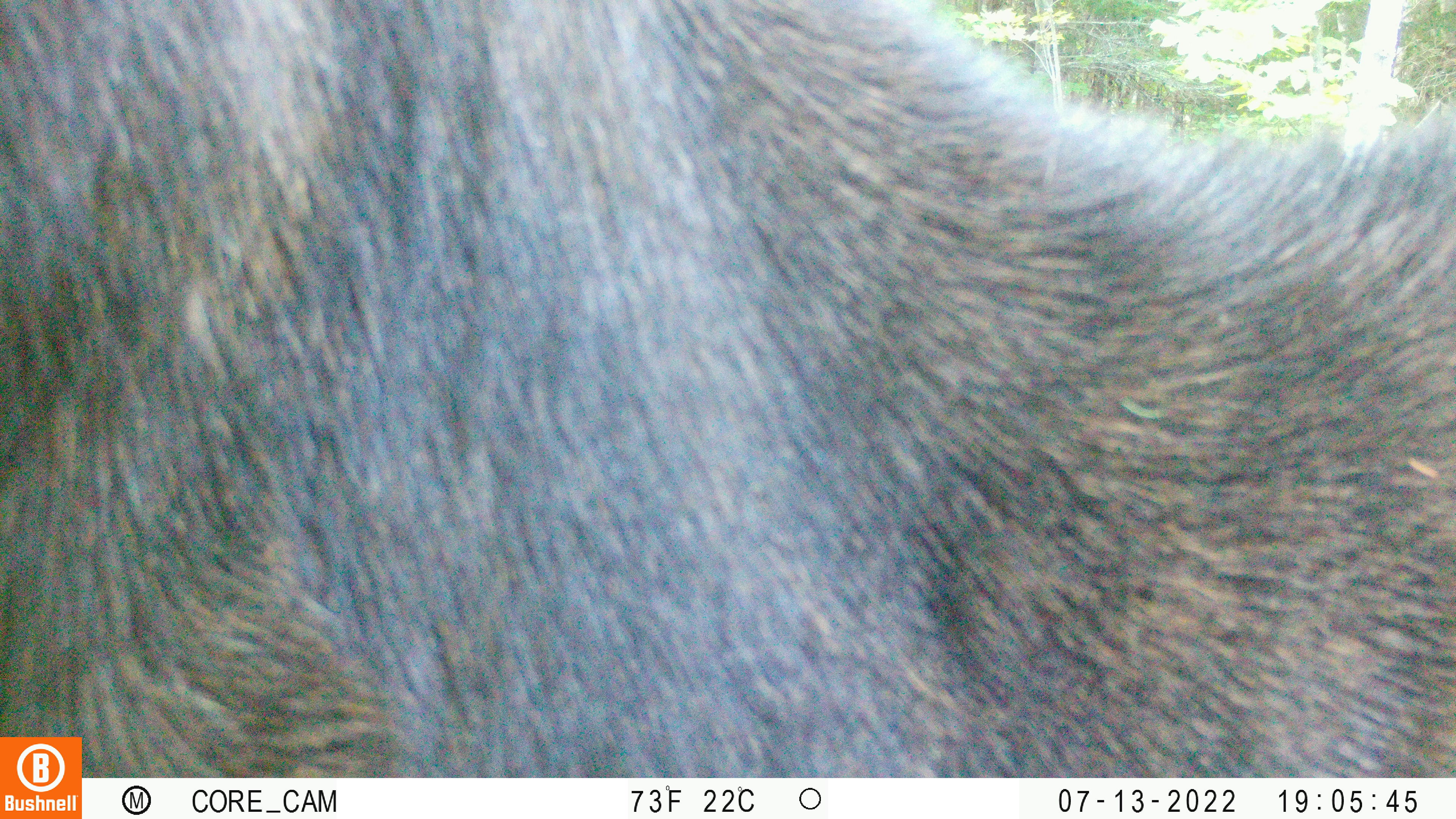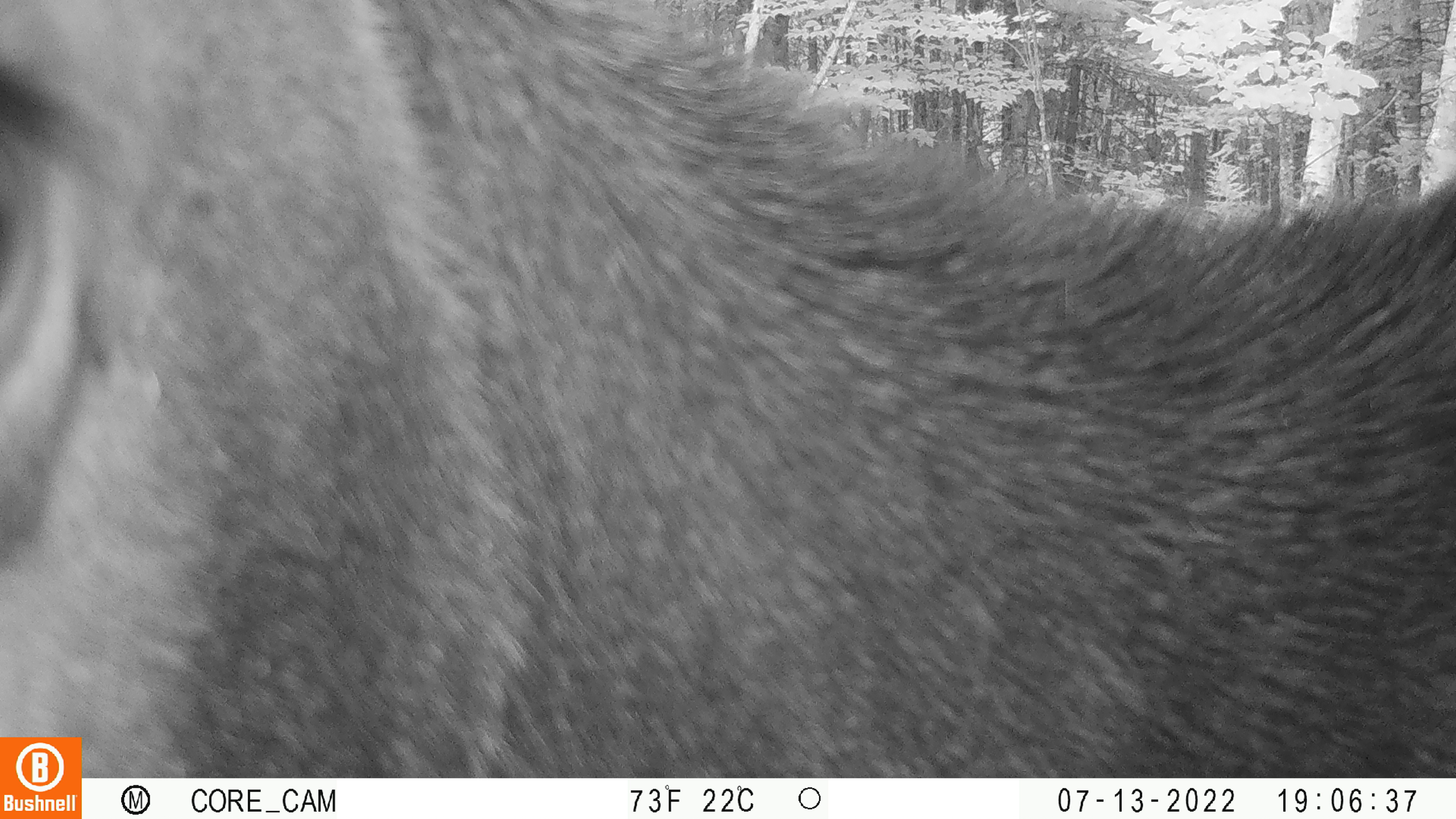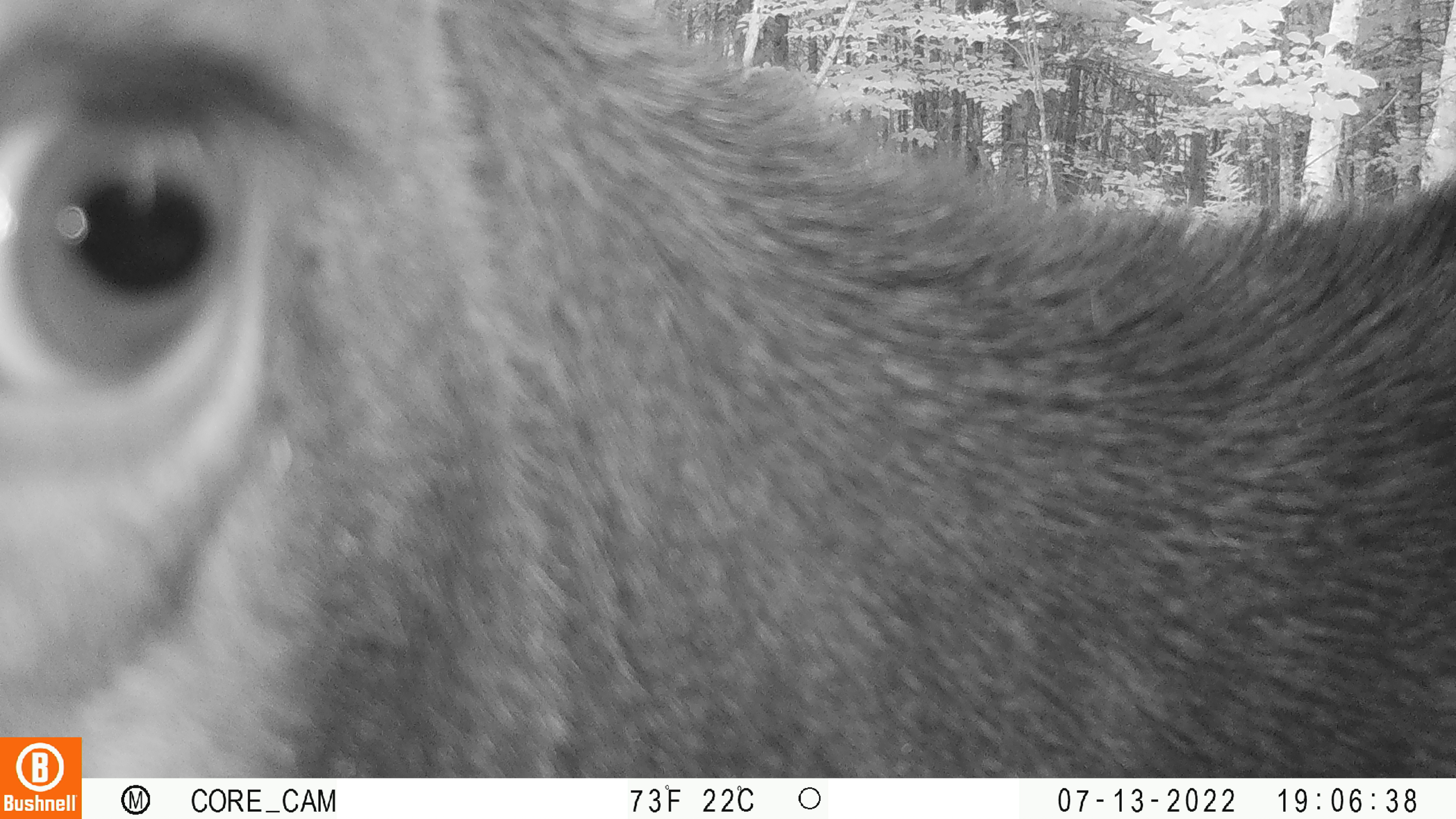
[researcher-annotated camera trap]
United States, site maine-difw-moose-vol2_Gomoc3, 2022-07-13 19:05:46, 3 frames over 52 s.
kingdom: Animalia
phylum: Chordata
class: Mammalia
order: Artiodactyla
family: Cervidae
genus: Alces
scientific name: Alces alces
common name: moose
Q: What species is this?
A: Moose (Alces alces).